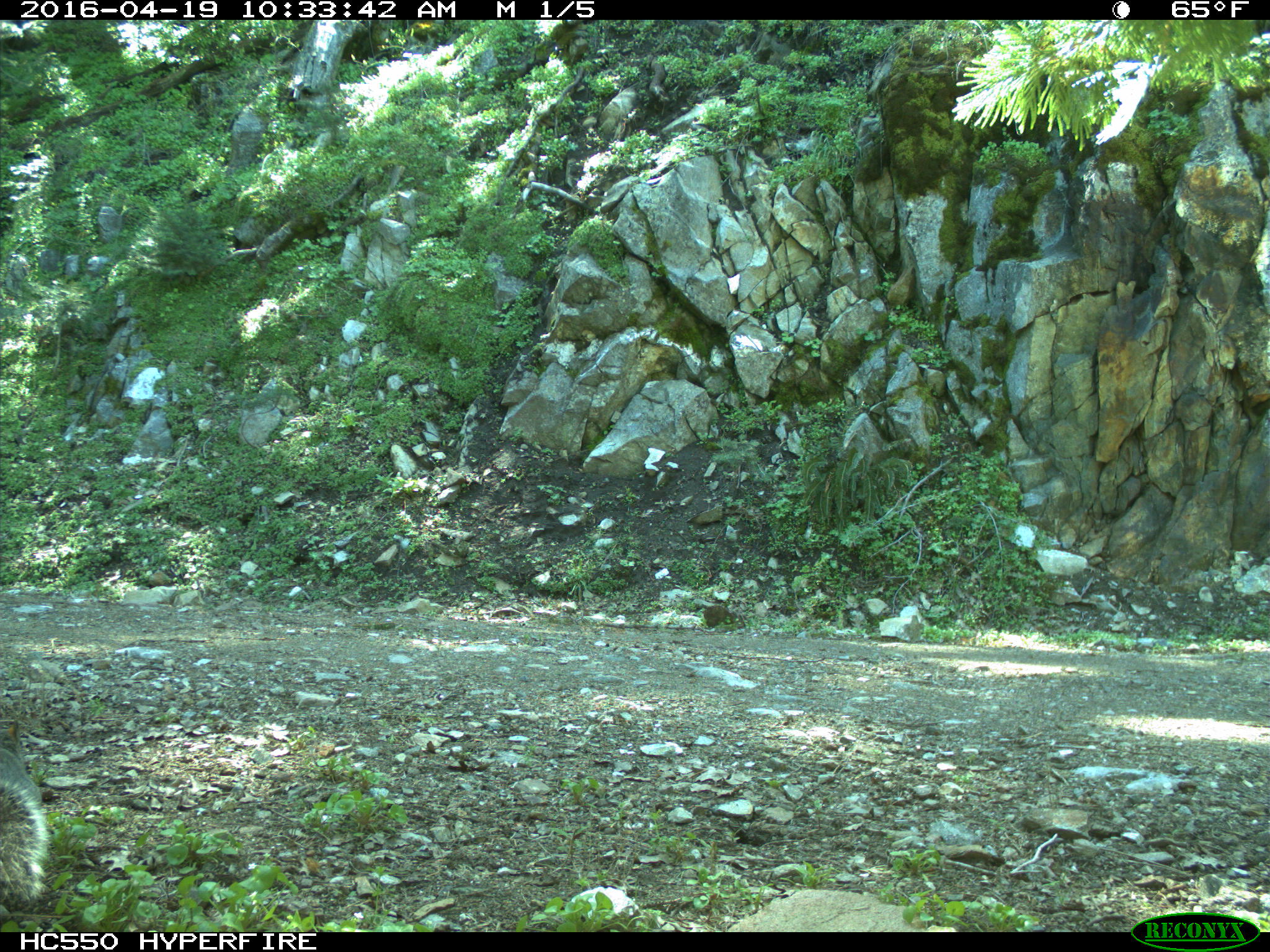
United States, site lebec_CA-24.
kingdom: Animalia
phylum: Chordata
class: Mammalia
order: Rodentia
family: Sciuridae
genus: Sciurus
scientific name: Sciurus carolinensis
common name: eastern gray squirrel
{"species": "Sciurus carolinensis (eastern gray squirrel)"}